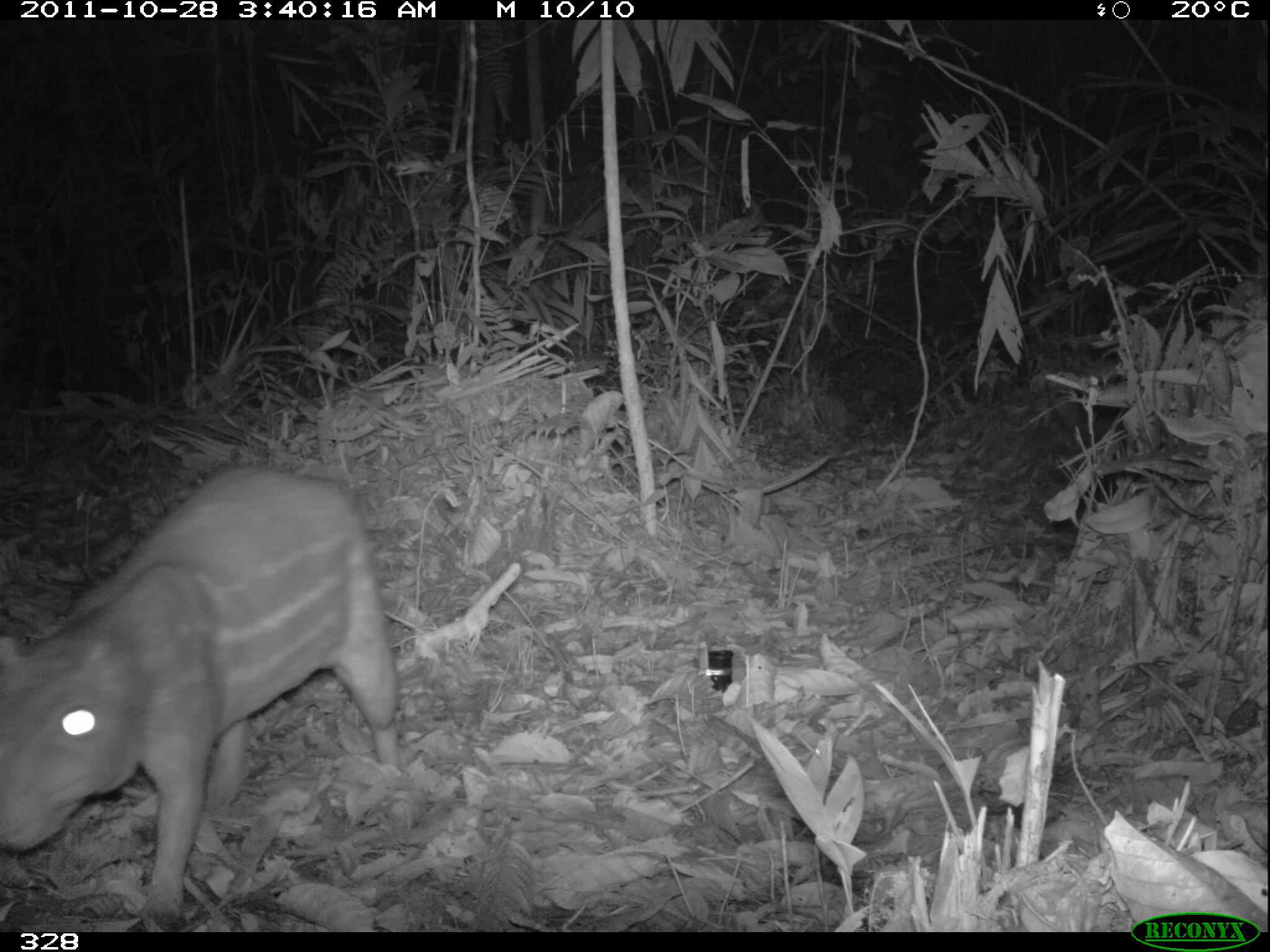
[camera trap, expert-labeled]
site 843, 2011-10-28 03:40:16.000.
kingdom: Animalia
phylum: Chordata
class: Mammalia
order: Rodentia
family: Cuniculidae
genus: Cuniculus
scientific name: Cuniculus paca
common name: spotted paca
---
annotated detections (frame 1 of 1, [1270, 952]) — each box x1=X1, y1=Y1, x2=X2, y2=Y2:
cuniculus paca: x1=0, y1=465, x2=399, y2=913